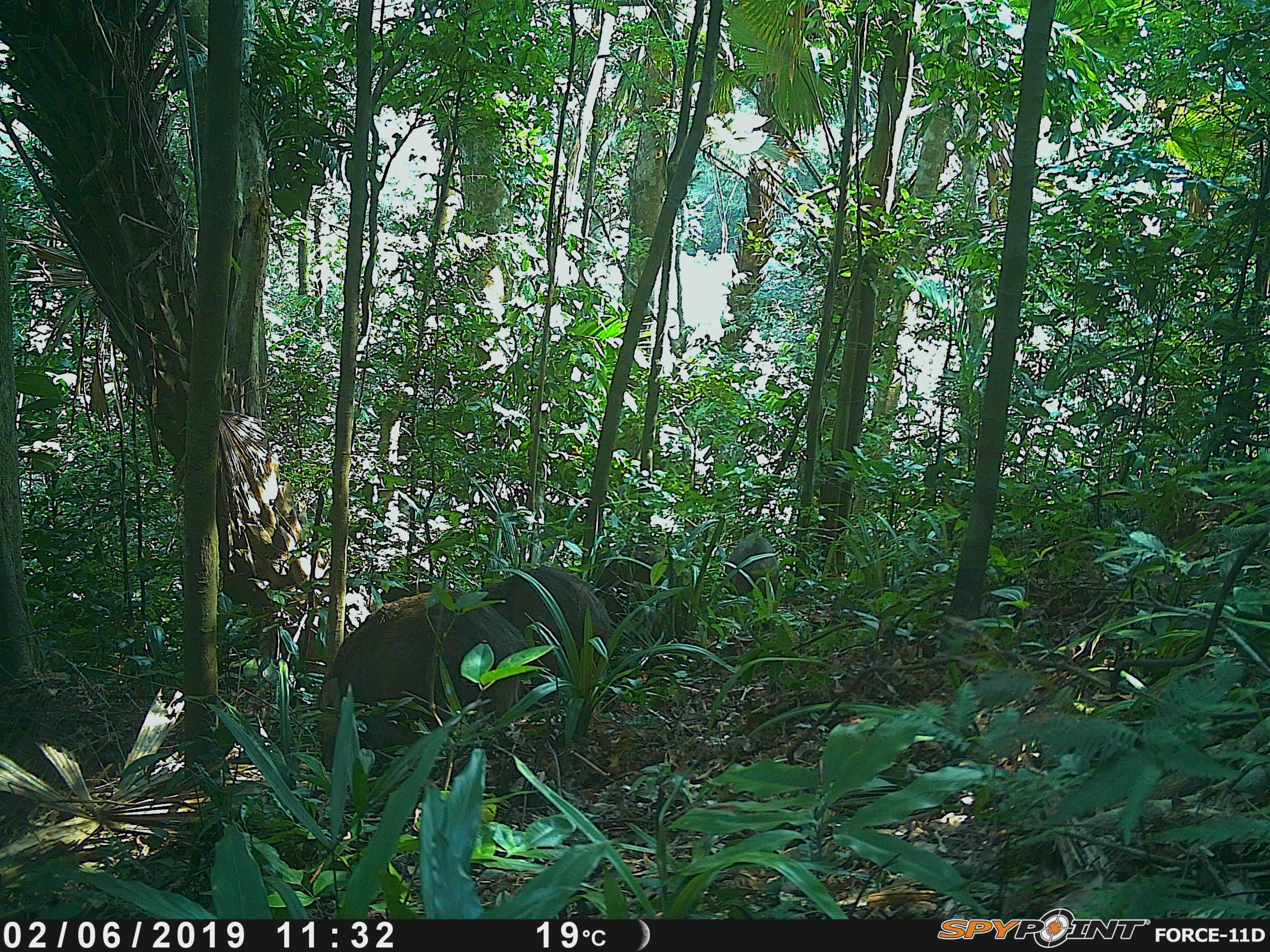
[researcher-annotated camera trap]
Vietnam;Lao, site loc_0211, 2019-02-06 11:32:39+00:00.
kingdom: Animalia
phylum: Chordata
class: Mammalia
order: Artiodactyla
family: Suidae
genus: Sus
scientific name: Sus scrofa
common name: eurasian wild pig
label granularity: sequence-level